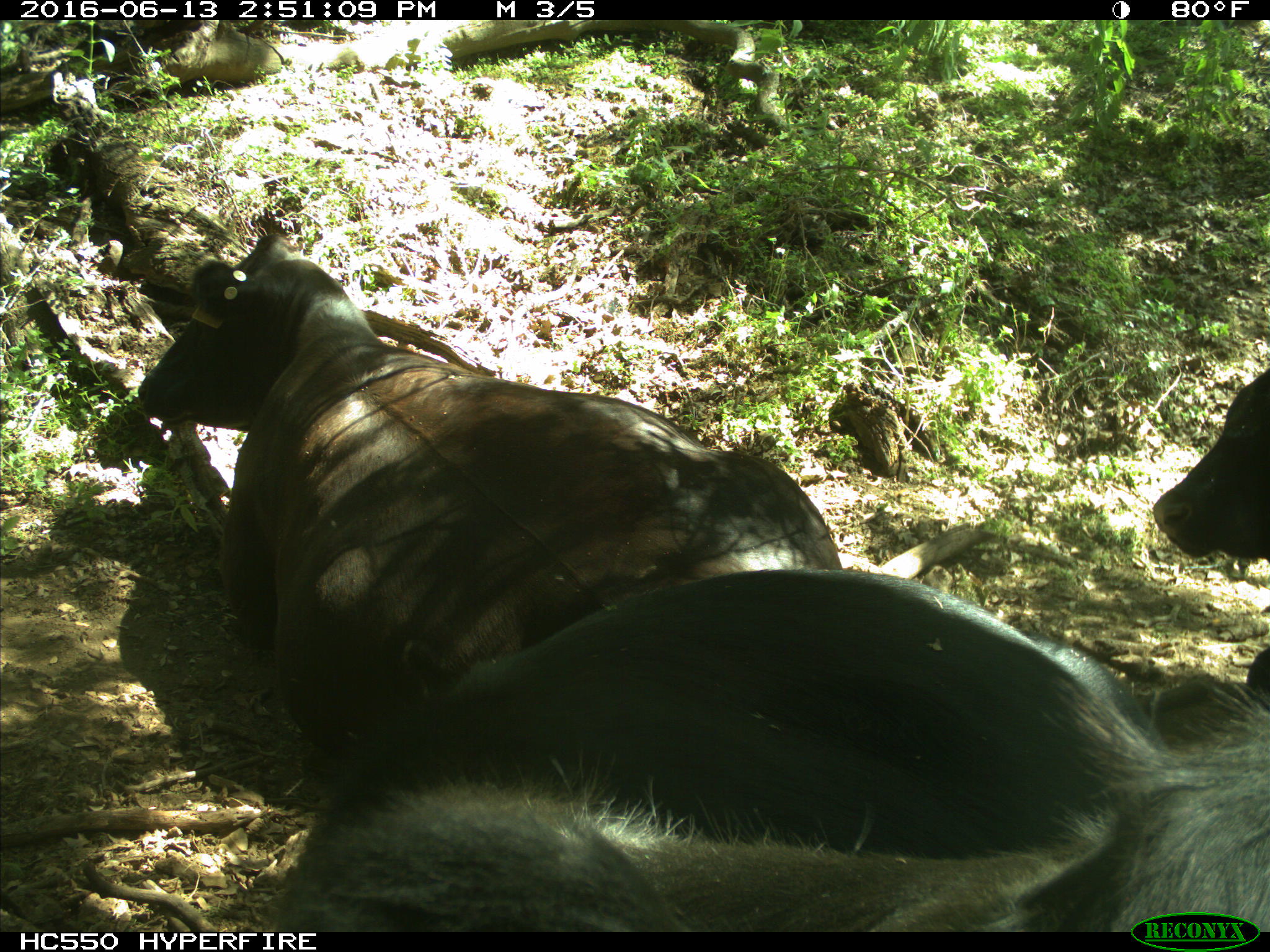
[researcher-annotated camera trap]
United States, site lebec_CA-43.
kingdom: Animalia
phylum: Chordata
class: Mammalia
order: Artiodactyla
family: Bovidae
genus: Bos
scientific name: Bos taurus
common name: domestic cow